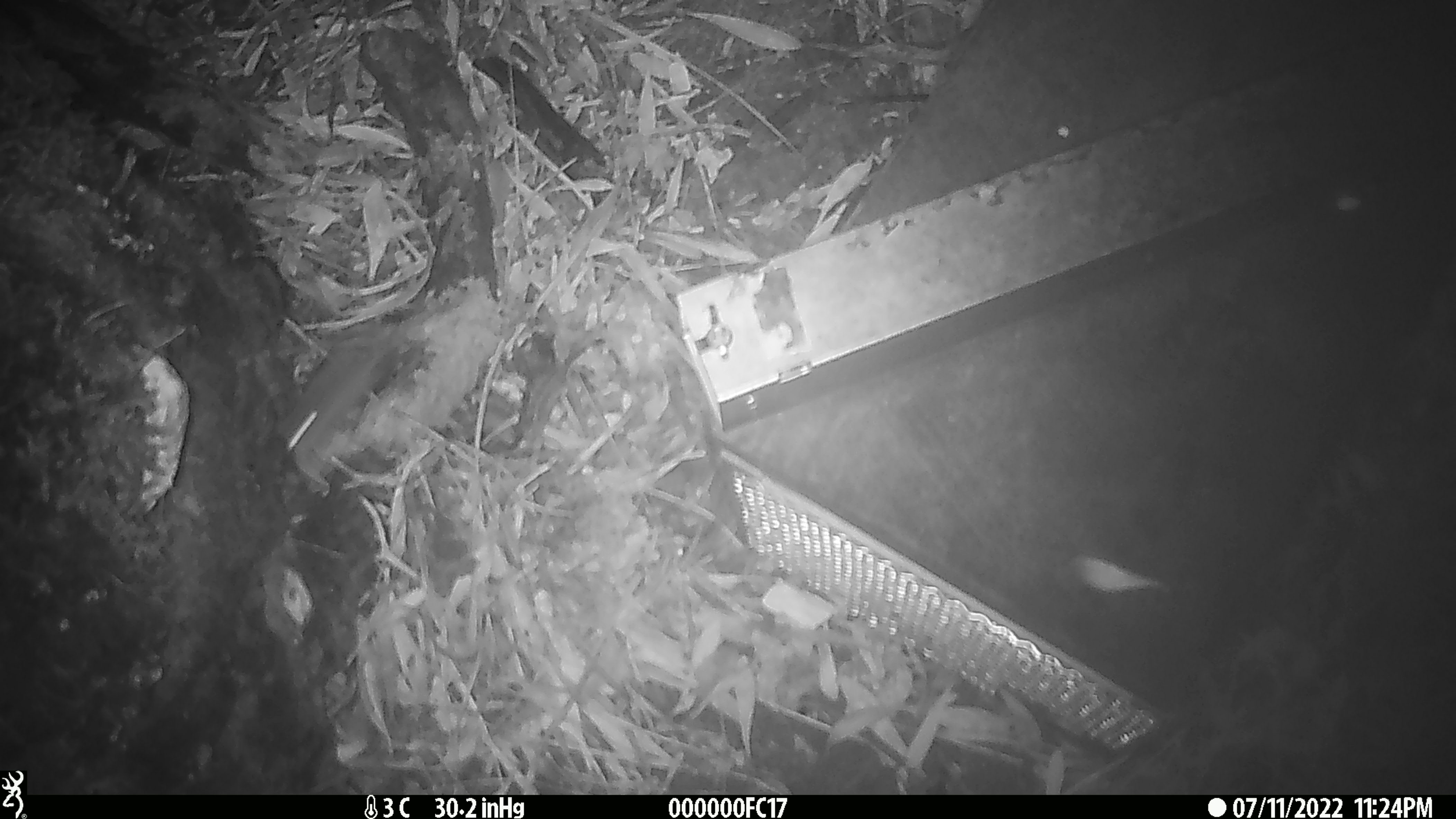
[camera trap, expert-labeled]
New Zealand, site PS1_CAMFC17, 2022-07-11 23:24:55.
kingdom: Animalia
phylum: Chordata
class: Mammalia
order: Rodentia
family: Muridae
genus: Mus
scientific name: Mus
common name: mouse